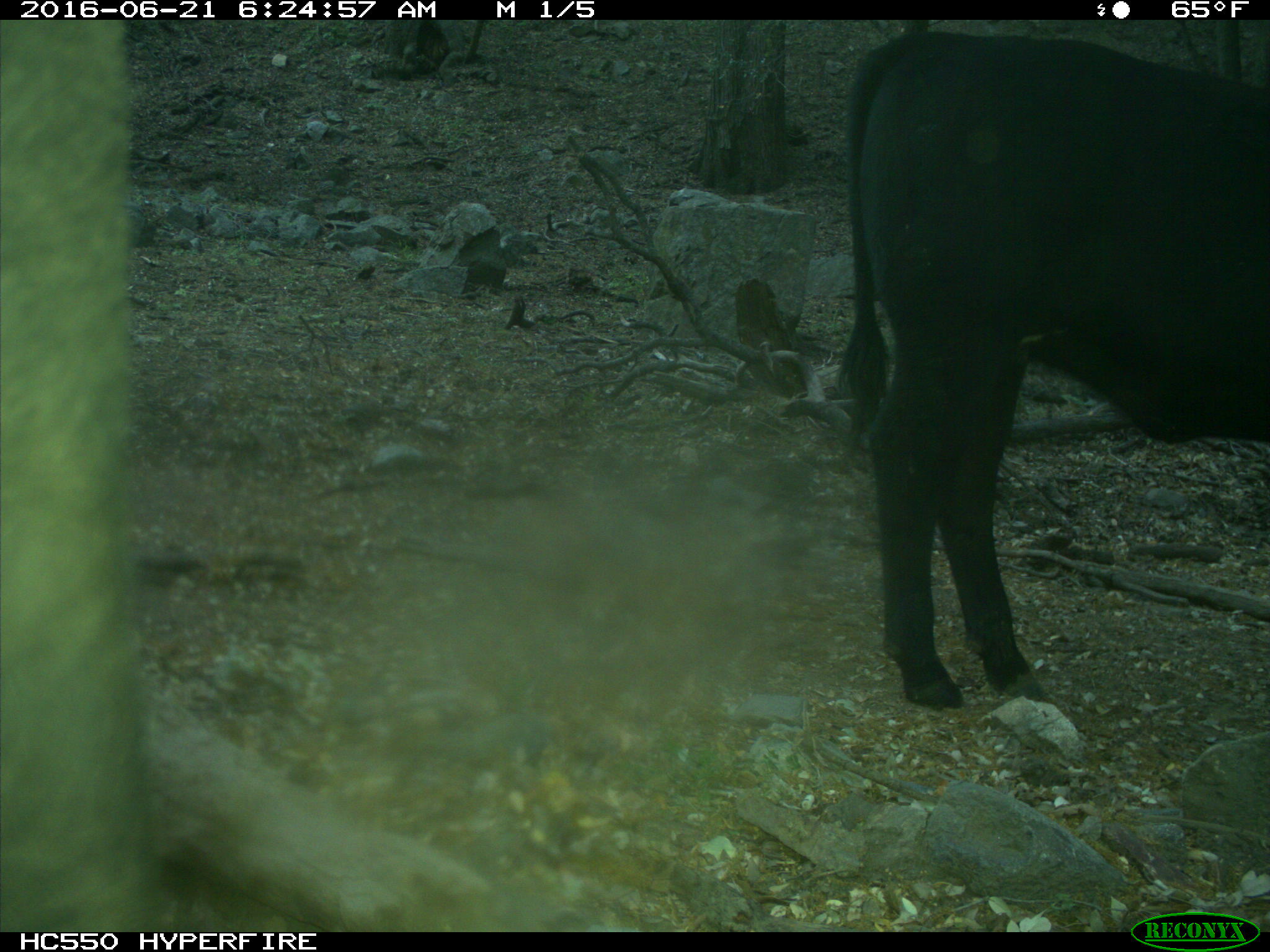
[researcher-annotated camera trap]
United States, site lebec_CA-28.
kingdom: Animalia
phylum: Chordata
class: Mammalia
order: Artiodactyla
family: Bovidae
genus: Bos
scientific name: Bos taurus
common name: domestic cow